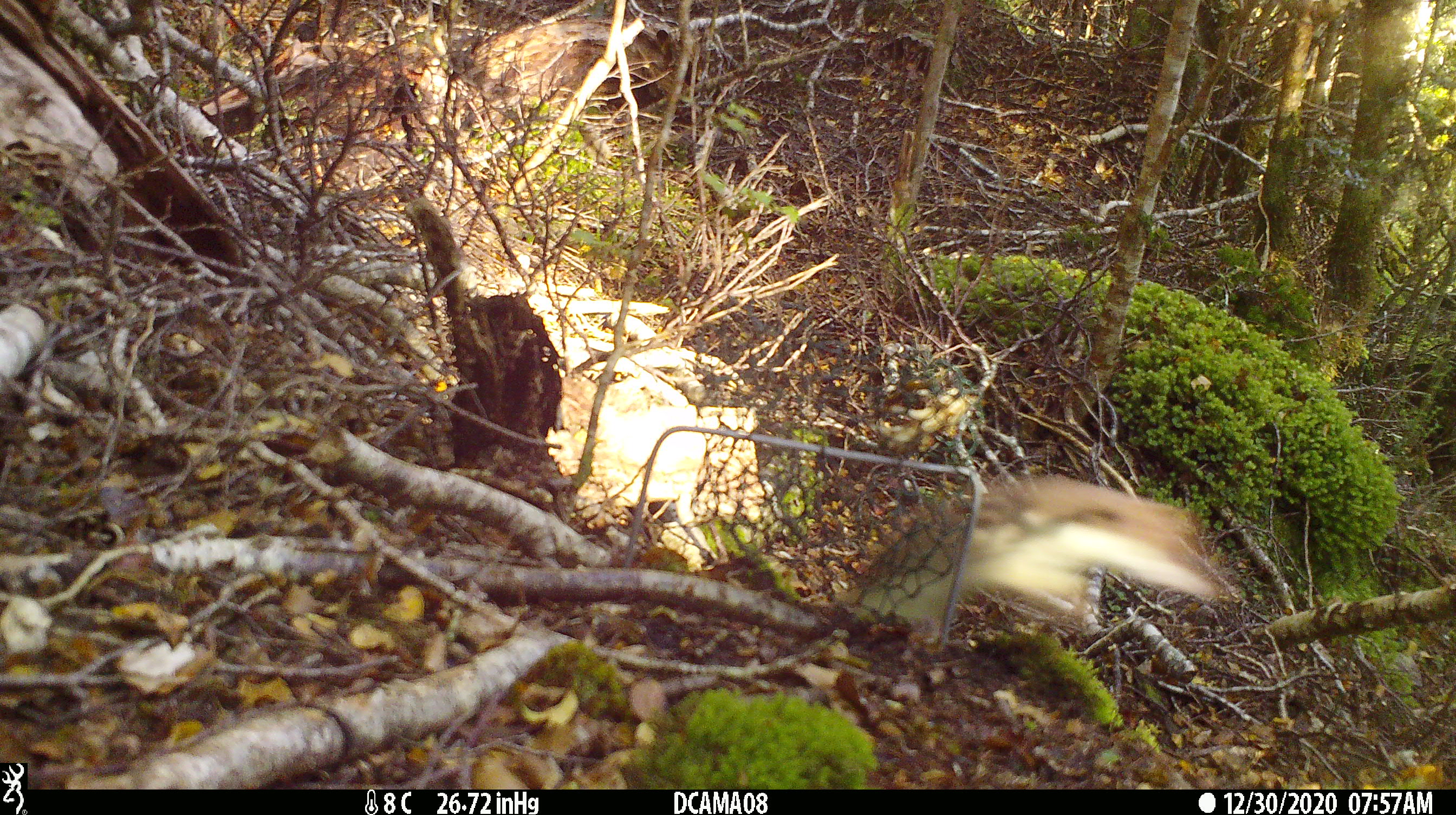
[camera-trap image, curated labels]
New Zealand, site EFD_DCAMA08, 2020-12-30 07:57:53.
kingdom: Animalia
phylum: Chordata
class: Mammalia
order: Carnivora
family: Mustelidae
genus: Mustela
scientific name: Mustela erminea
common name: stoat